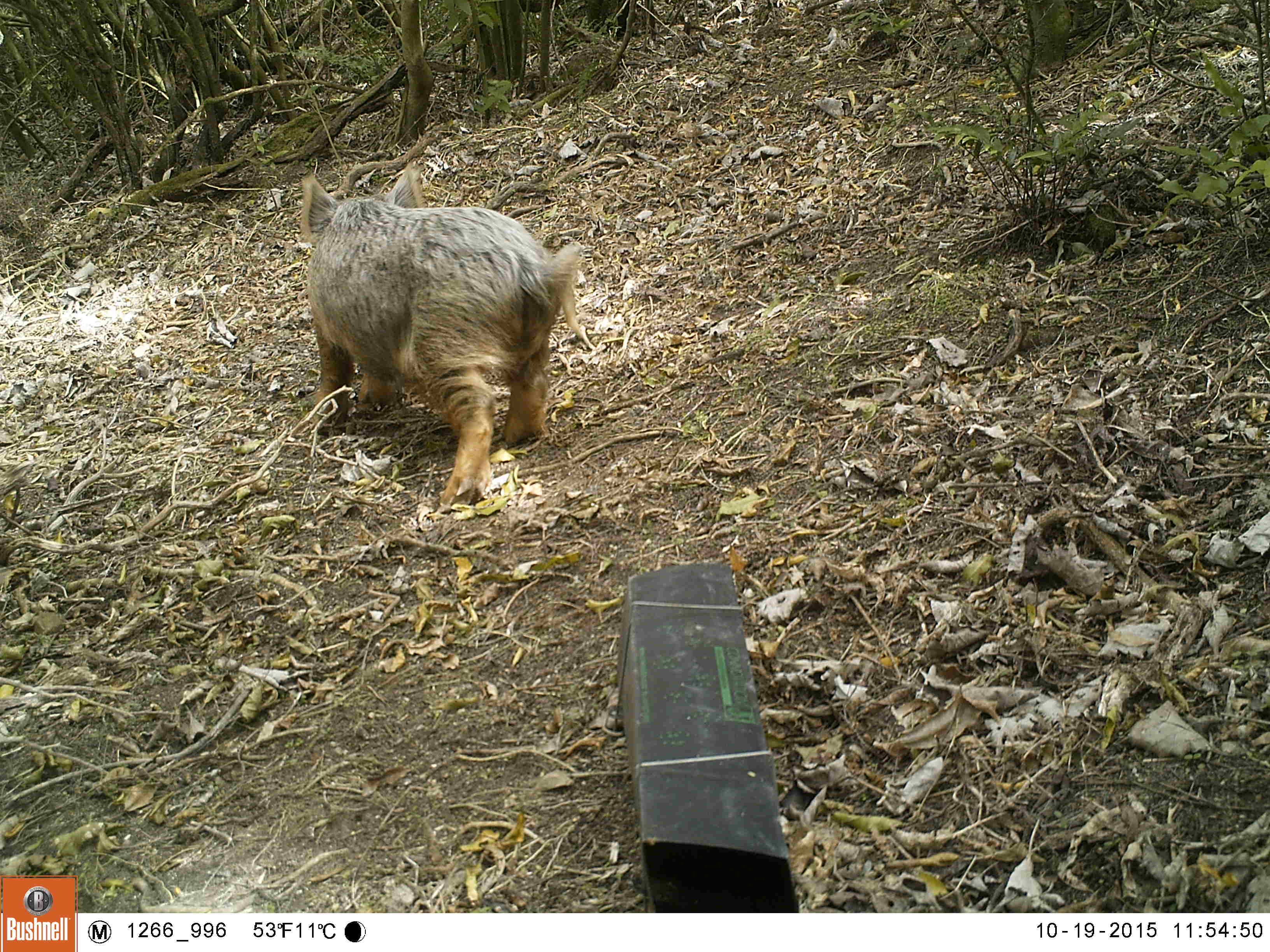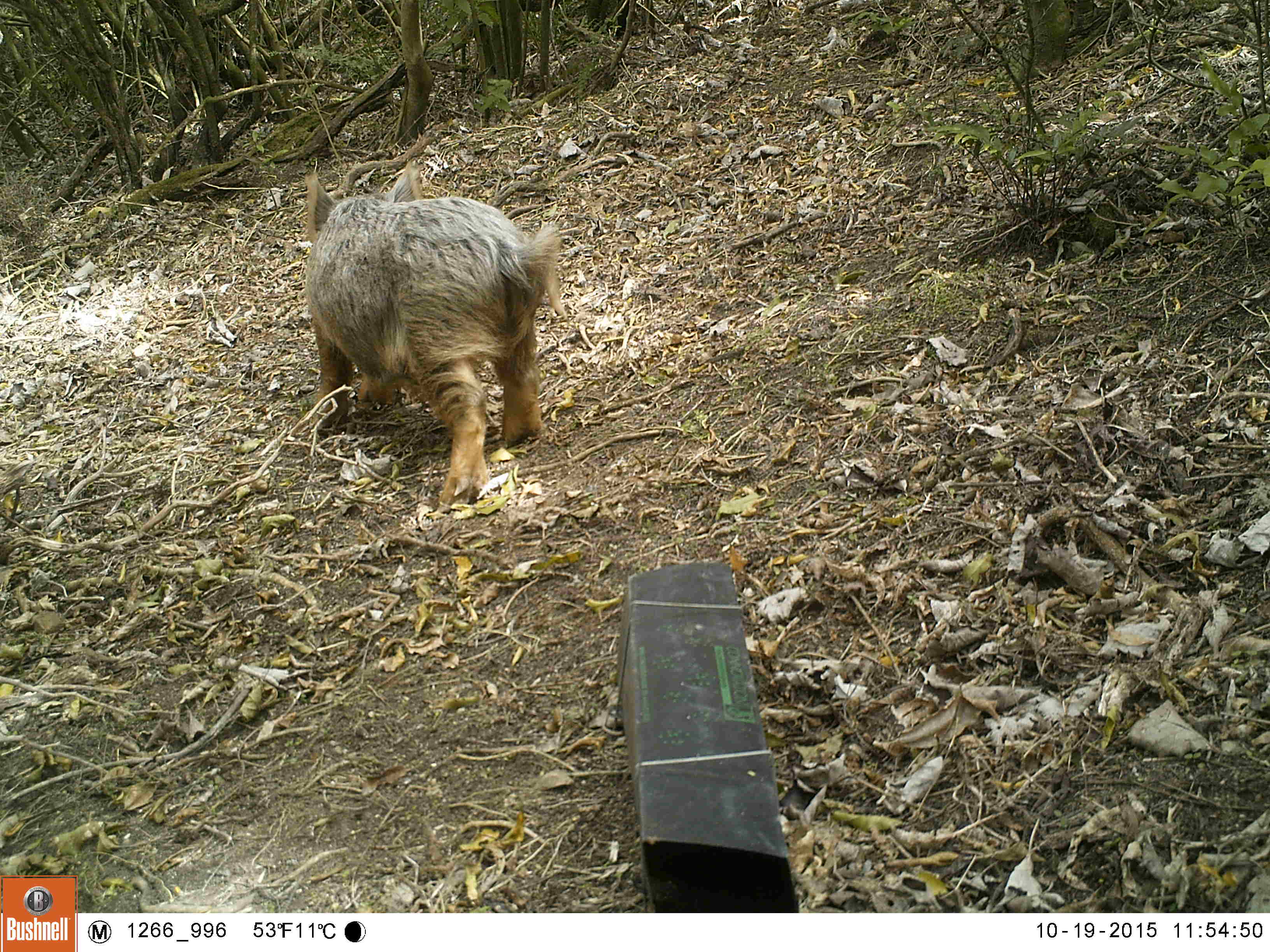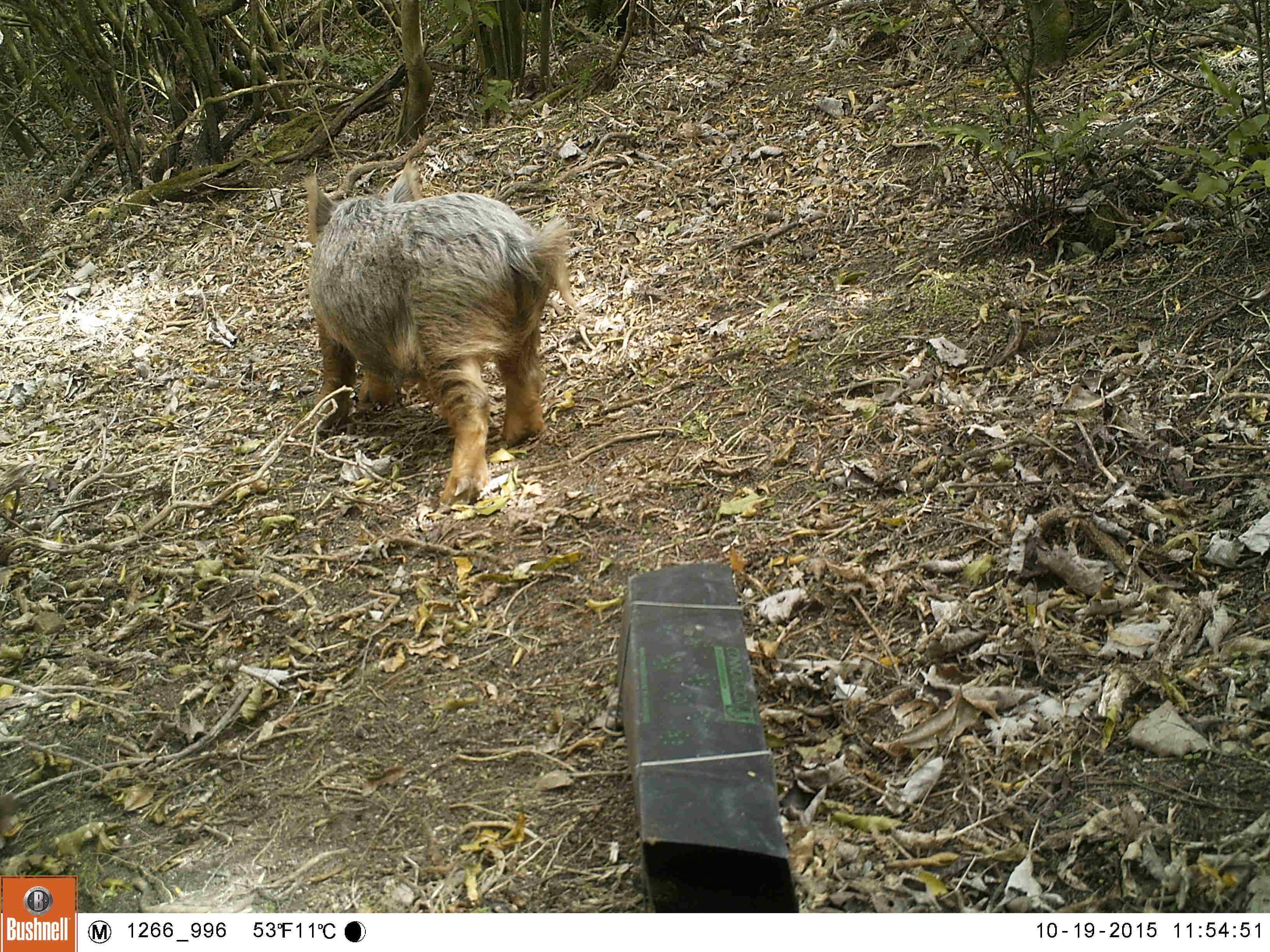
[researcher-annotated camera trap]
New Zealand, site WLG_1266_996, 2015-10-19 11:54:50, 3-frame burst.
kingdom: Animalia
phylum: Chordata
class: Mammalia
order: Artiodactyla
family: Suidae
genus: Sus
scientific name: Sus scrofa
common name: pig